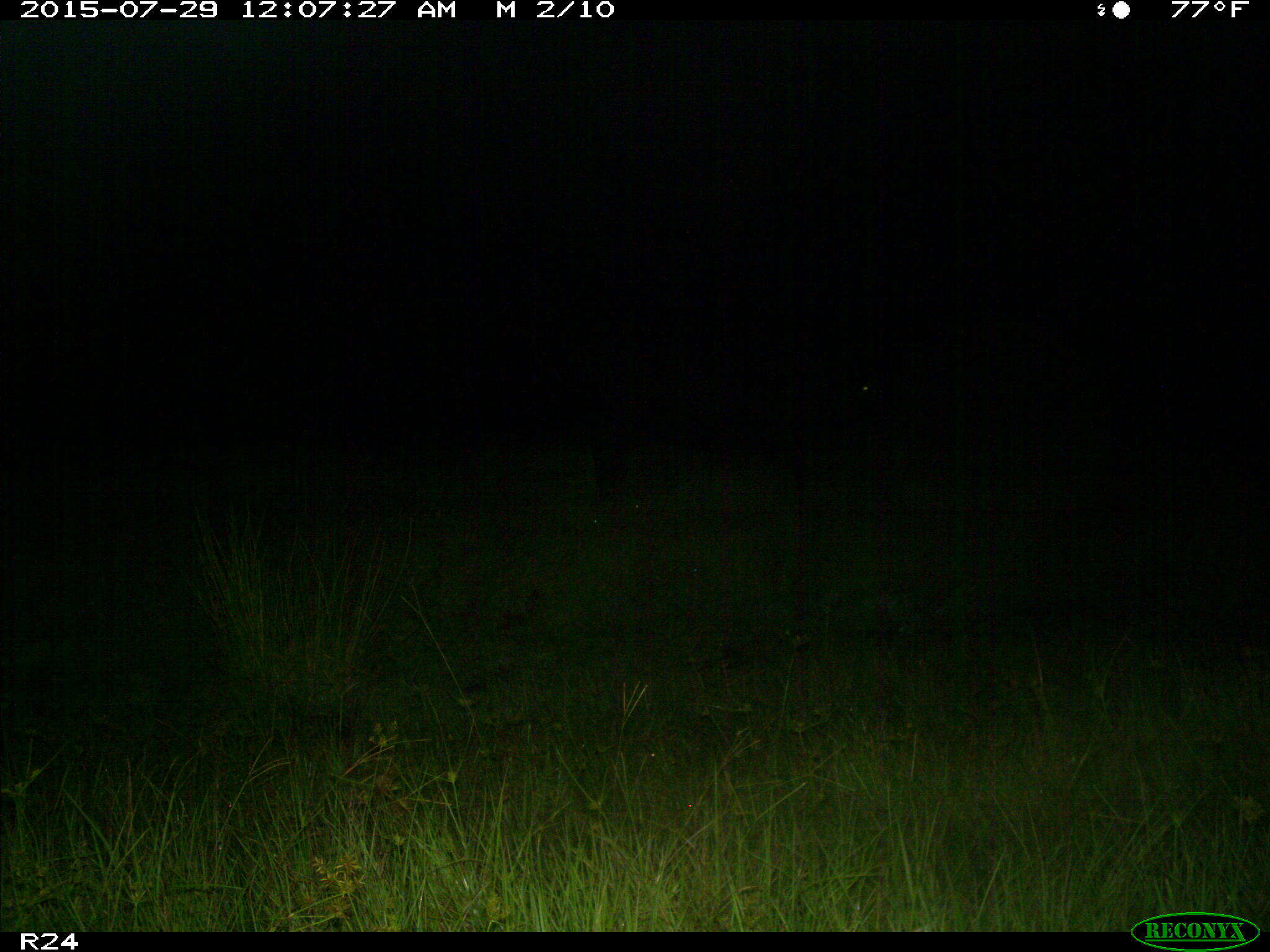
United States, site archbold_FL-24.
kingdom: Animalia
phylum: Chordata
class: Mammalia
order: Artiodactyla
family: Bovidae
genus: Bos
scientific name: Bos taurus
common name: domestic cow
Bos taurus (domestic cow).